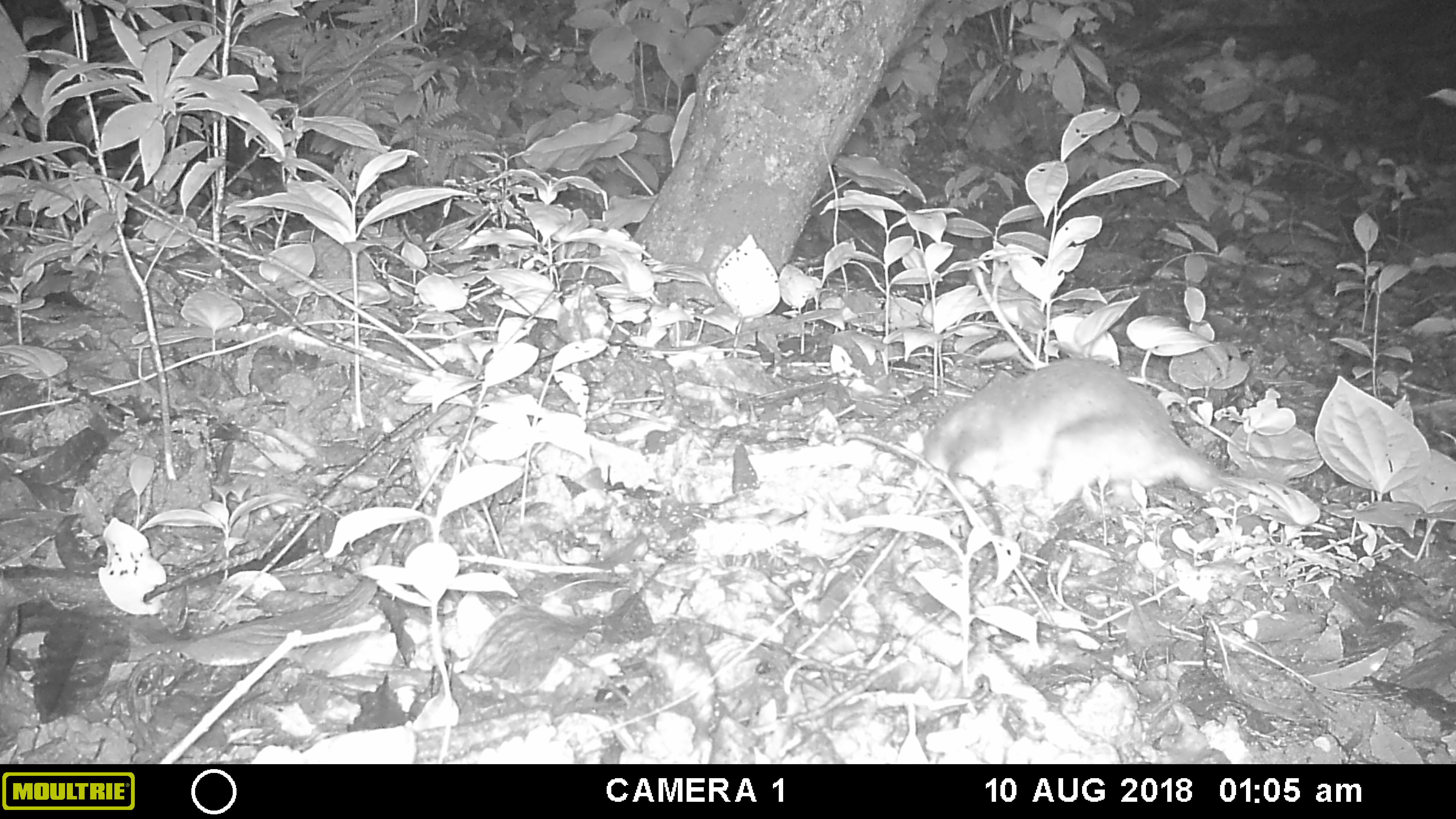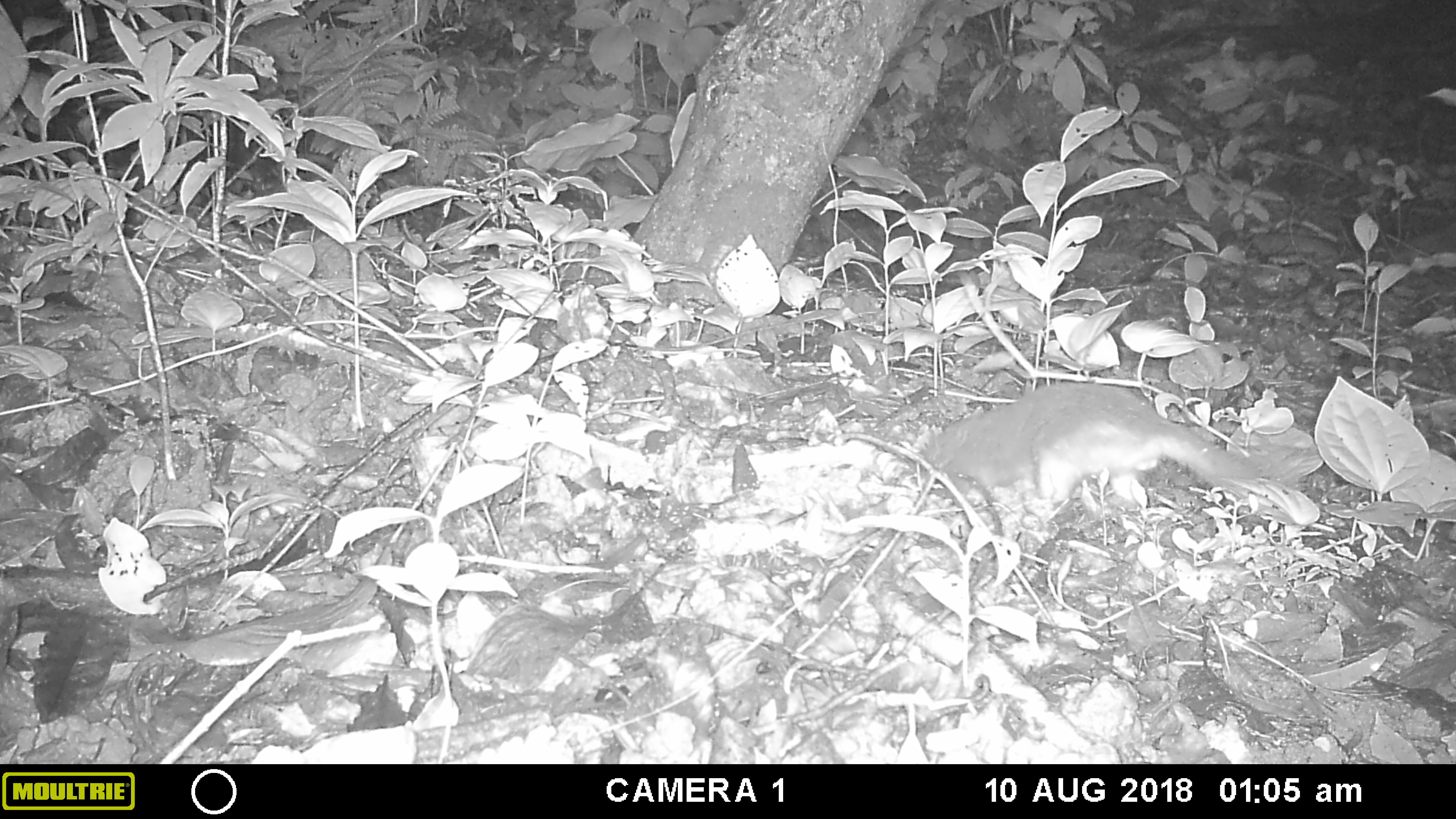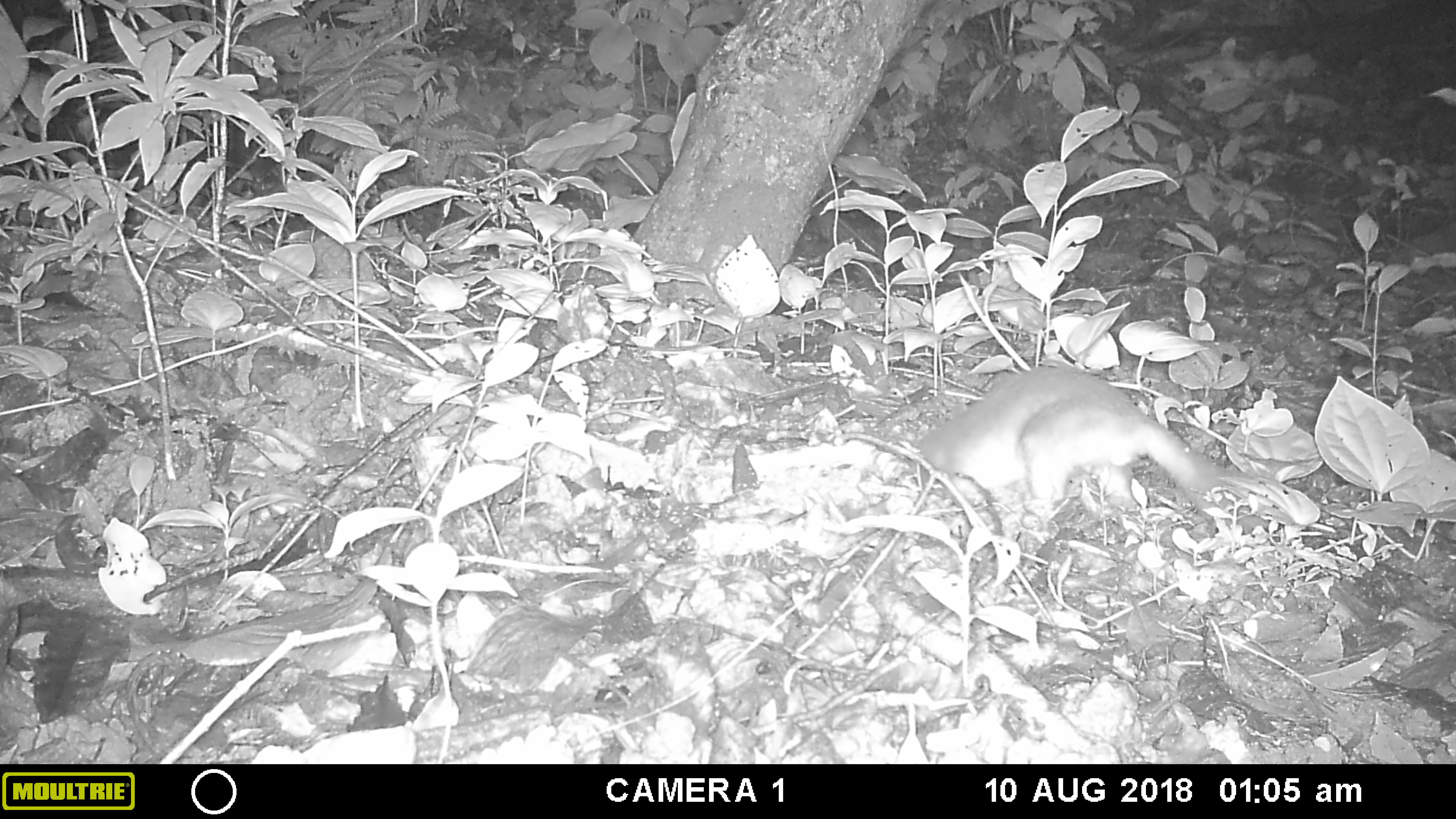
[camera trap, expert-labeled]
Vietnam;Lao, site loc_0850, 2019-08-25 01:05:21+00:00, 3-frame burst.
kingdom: Animalia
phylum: Chordata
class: Mammalia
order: Carnivora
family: Mustelidae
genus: Melogale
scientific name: Melogale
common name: ferret badger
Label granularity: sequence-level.